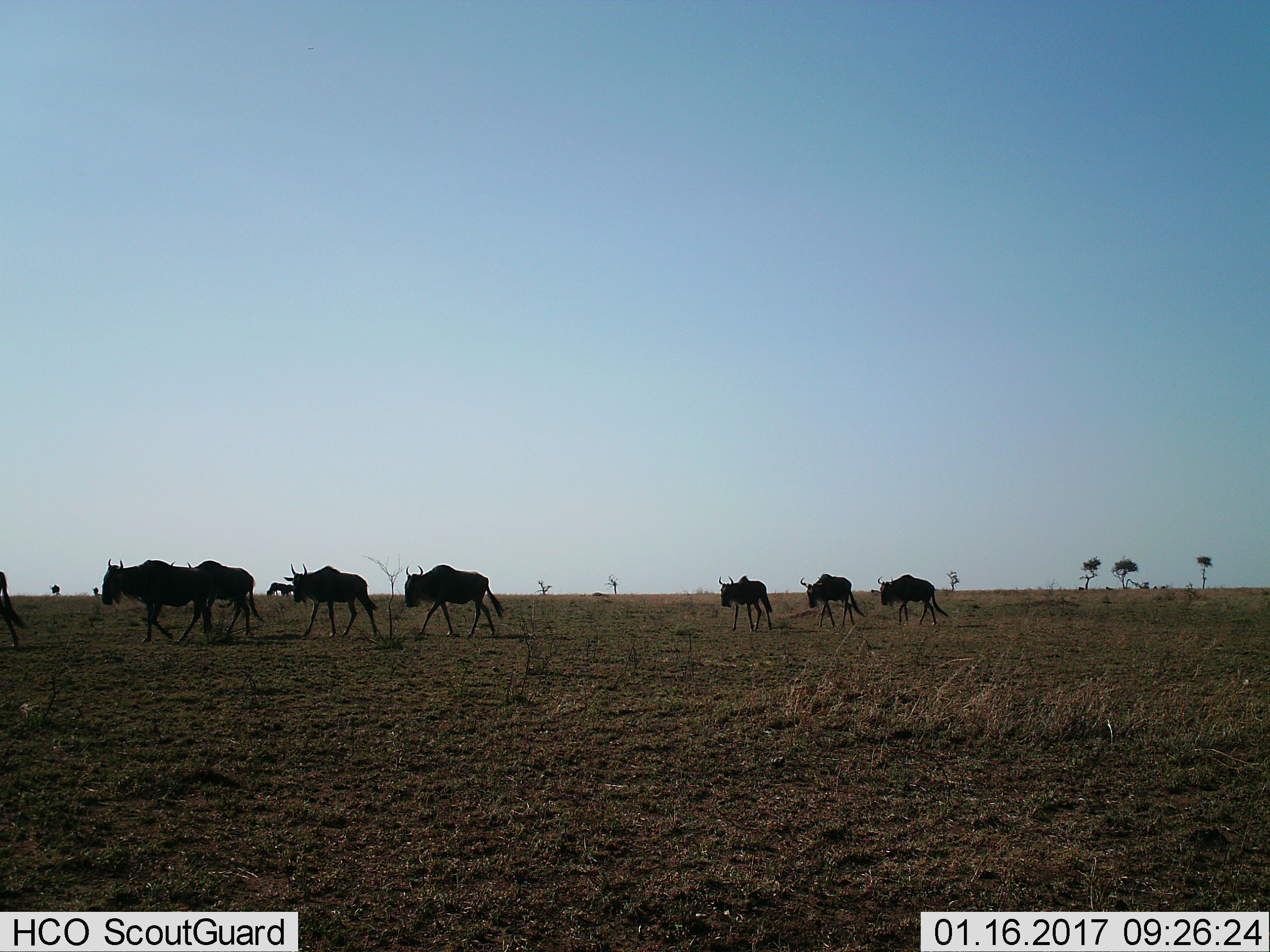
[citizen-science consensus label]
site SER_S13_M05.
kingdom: Animalia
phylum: Chordata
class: Mammalia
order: Artiodactyla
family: Bovidae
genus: Connochaetes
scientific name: Connochaetes taurinus taurinus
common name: blue wildebeest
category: wildebeestblue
Wildebeestblue (blue wildebeest) (Connochaetes taurinus taurinus), count 11-50. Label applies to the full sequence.